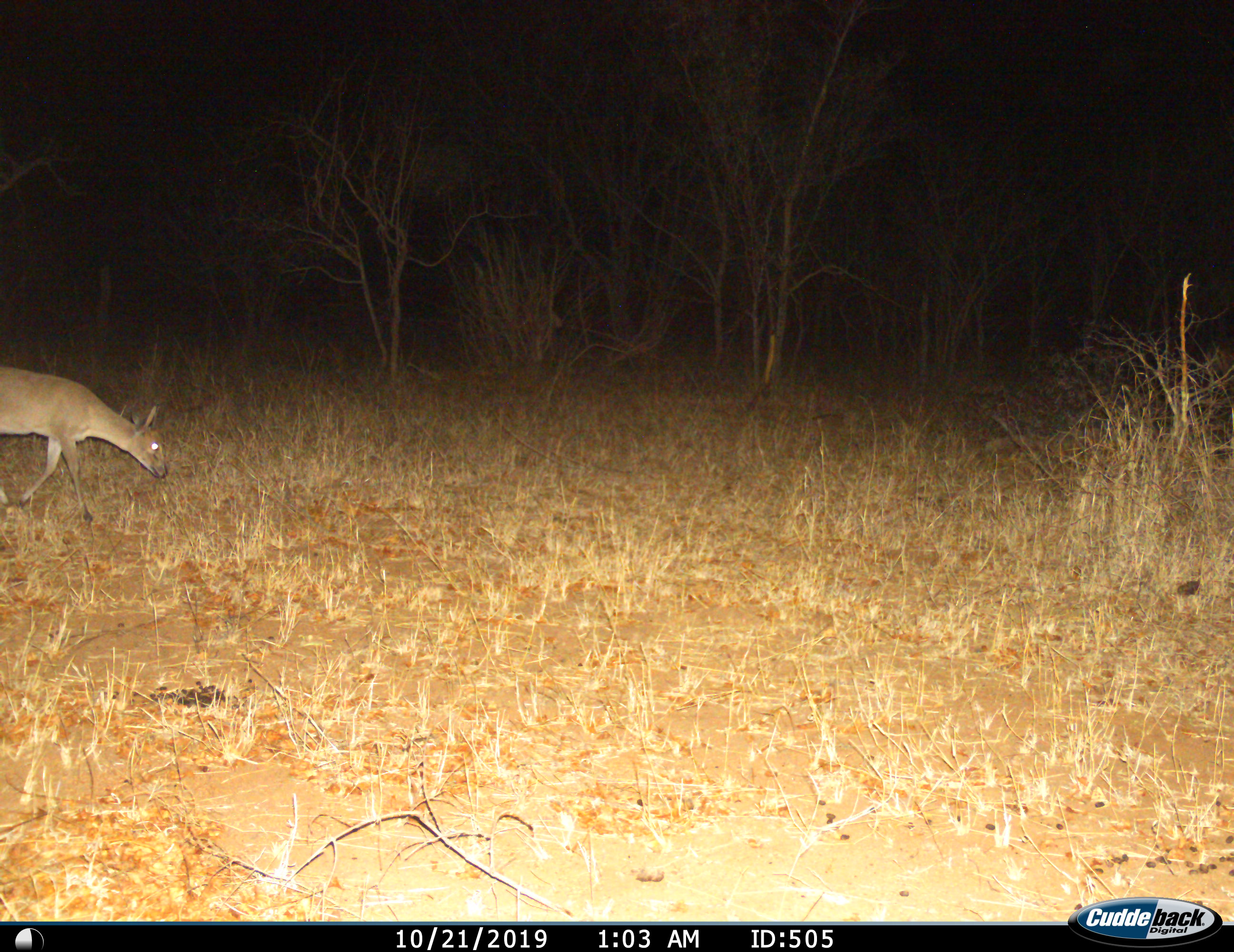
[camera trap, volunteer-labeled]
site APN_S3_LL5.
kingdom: Animalia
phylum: Chordata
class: Mammalia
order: Artiodactyla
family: Bovidae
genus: Raphicerus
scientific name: Raphicerus campestris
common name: steenbok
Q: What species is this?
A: Steenbok (Raphicerus campestris).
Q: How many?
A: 1.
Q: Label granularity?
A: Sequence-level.